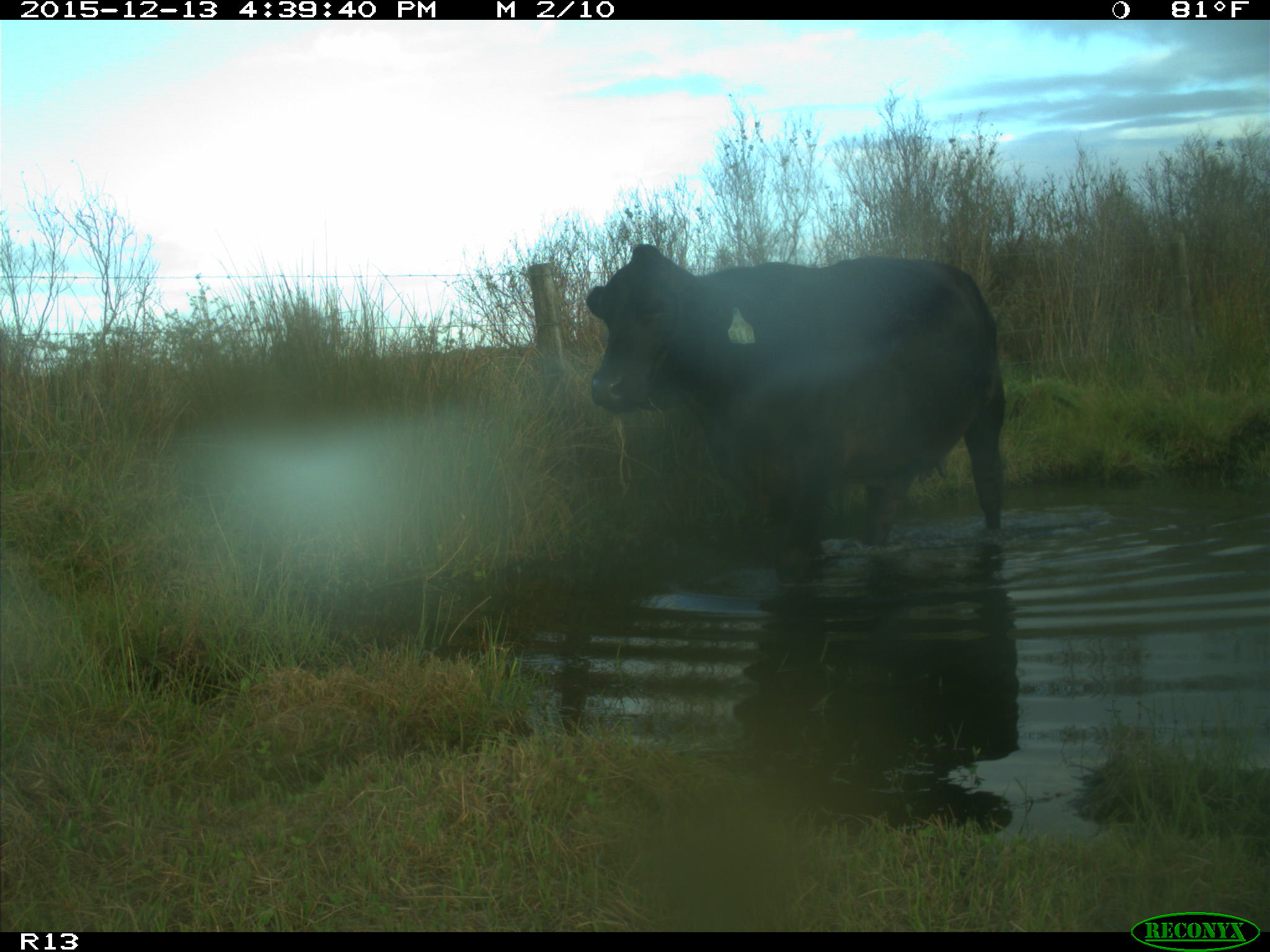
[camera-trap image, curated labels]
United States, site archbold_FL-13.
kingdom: Animalia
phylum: Chordata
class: Mammalia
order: Artiodactyla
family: Bovidae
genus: Bos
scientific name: Bos taurus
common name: domestic cow